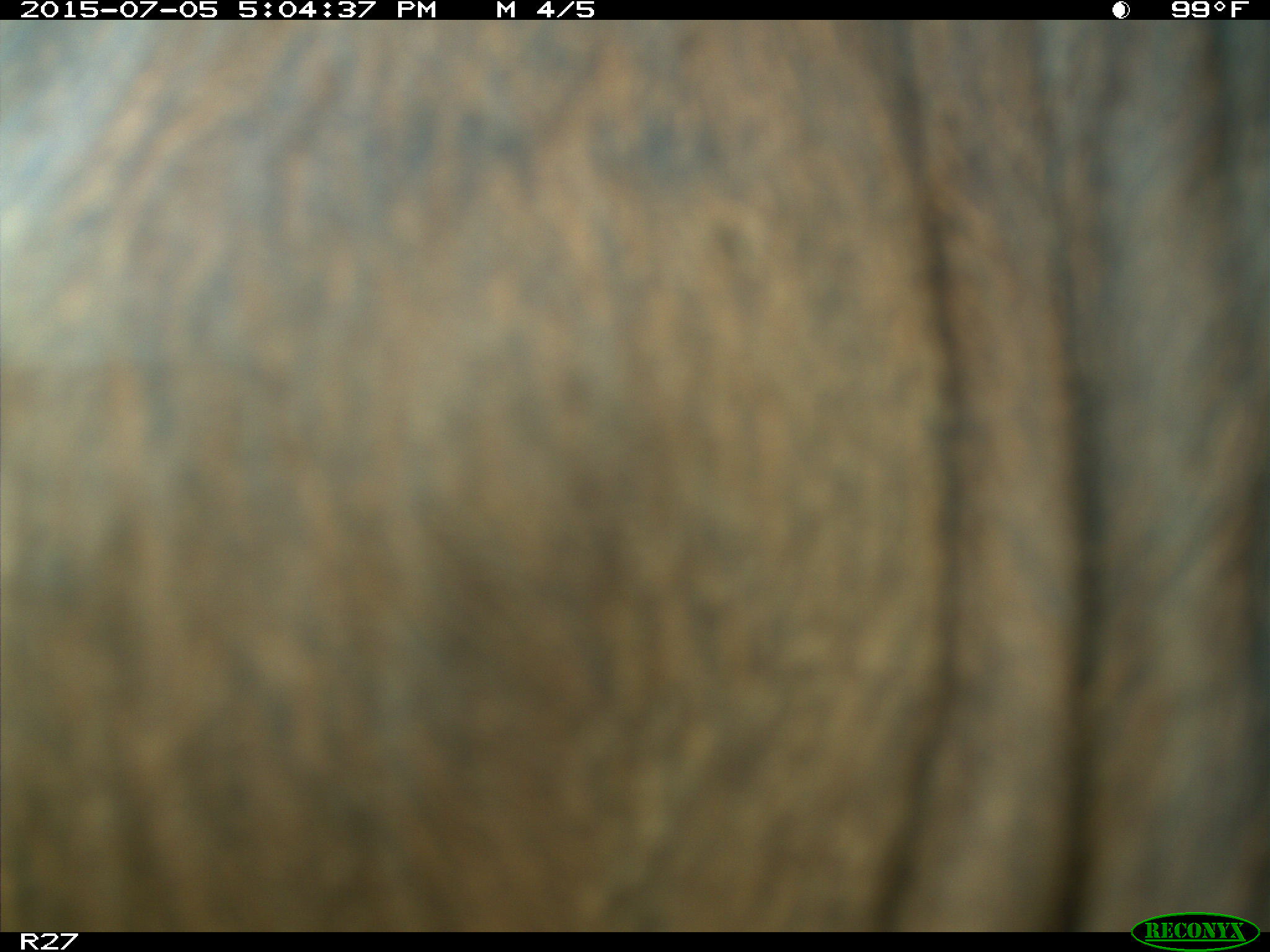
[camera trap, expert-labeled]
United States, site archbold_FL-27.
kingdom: Animalia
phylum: Chordata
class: Mammalia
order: Artiodactyla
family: Bovidae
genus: Bos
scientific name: Bos taurus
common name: domestic cow